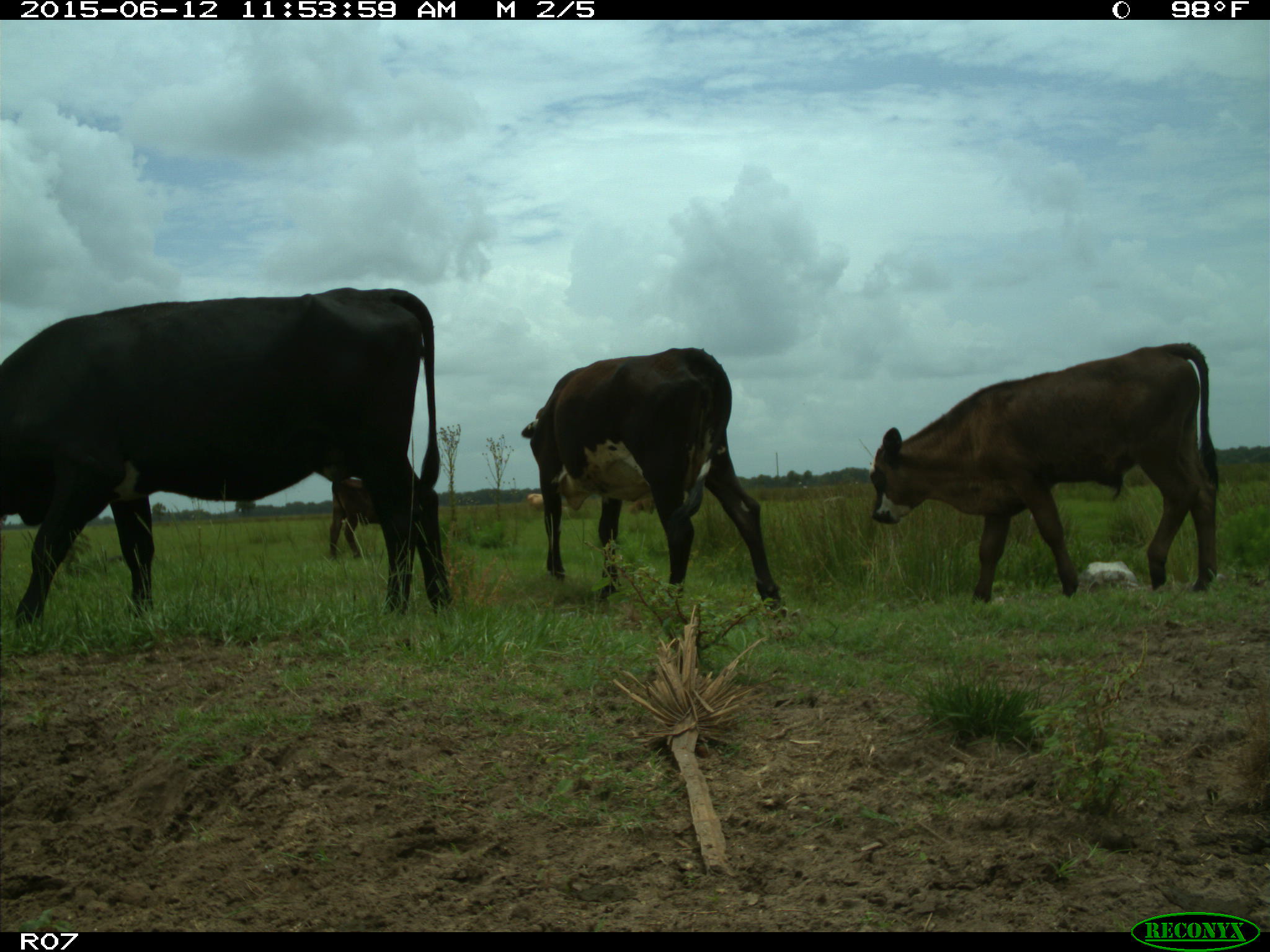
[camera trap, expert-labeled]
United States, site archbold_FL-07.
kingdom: Animalia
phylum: Chordata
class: Mammalia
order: Artiodactyla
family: Bovidae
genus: Bos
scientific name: Bos taurus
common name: domestic cow